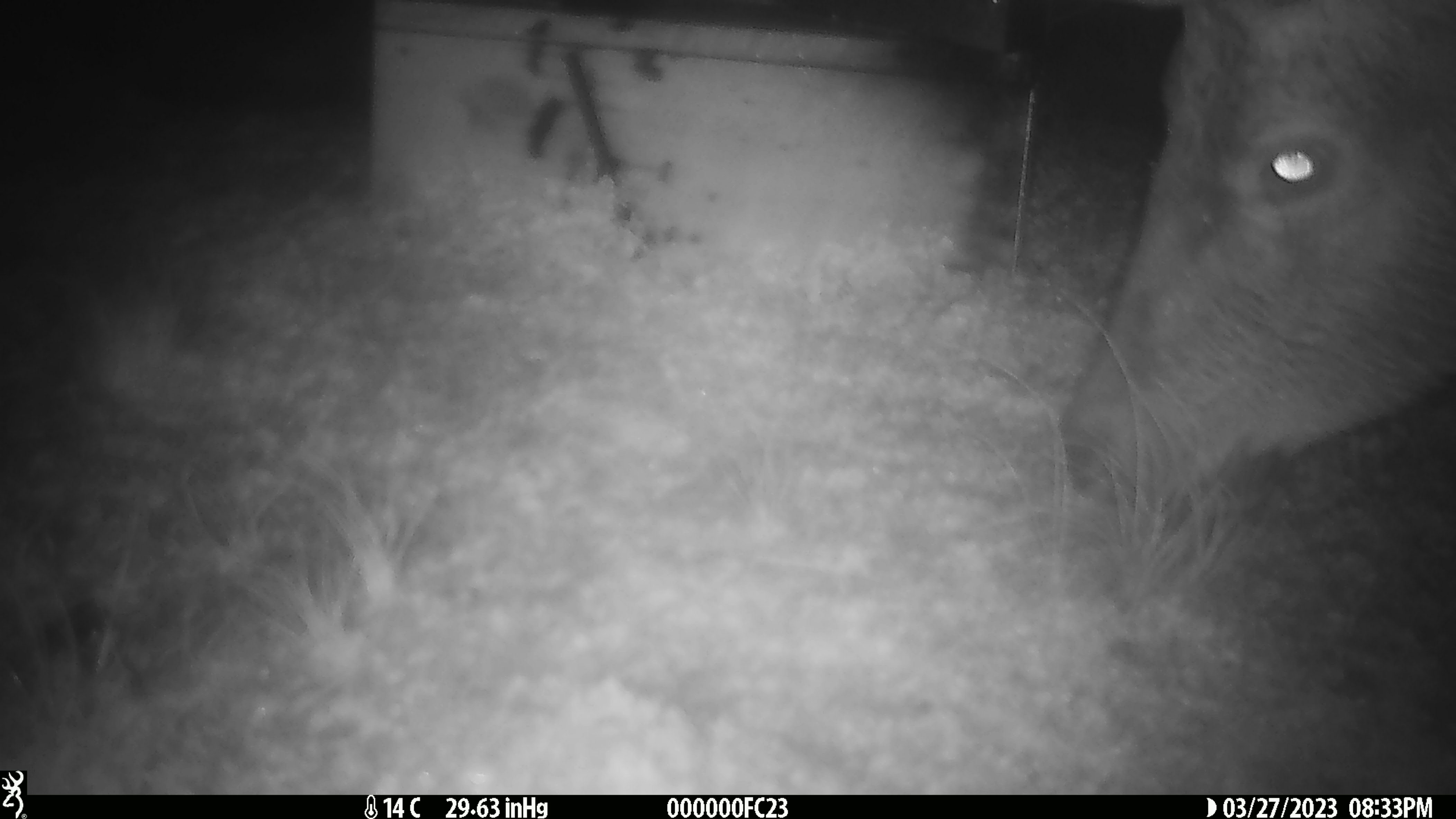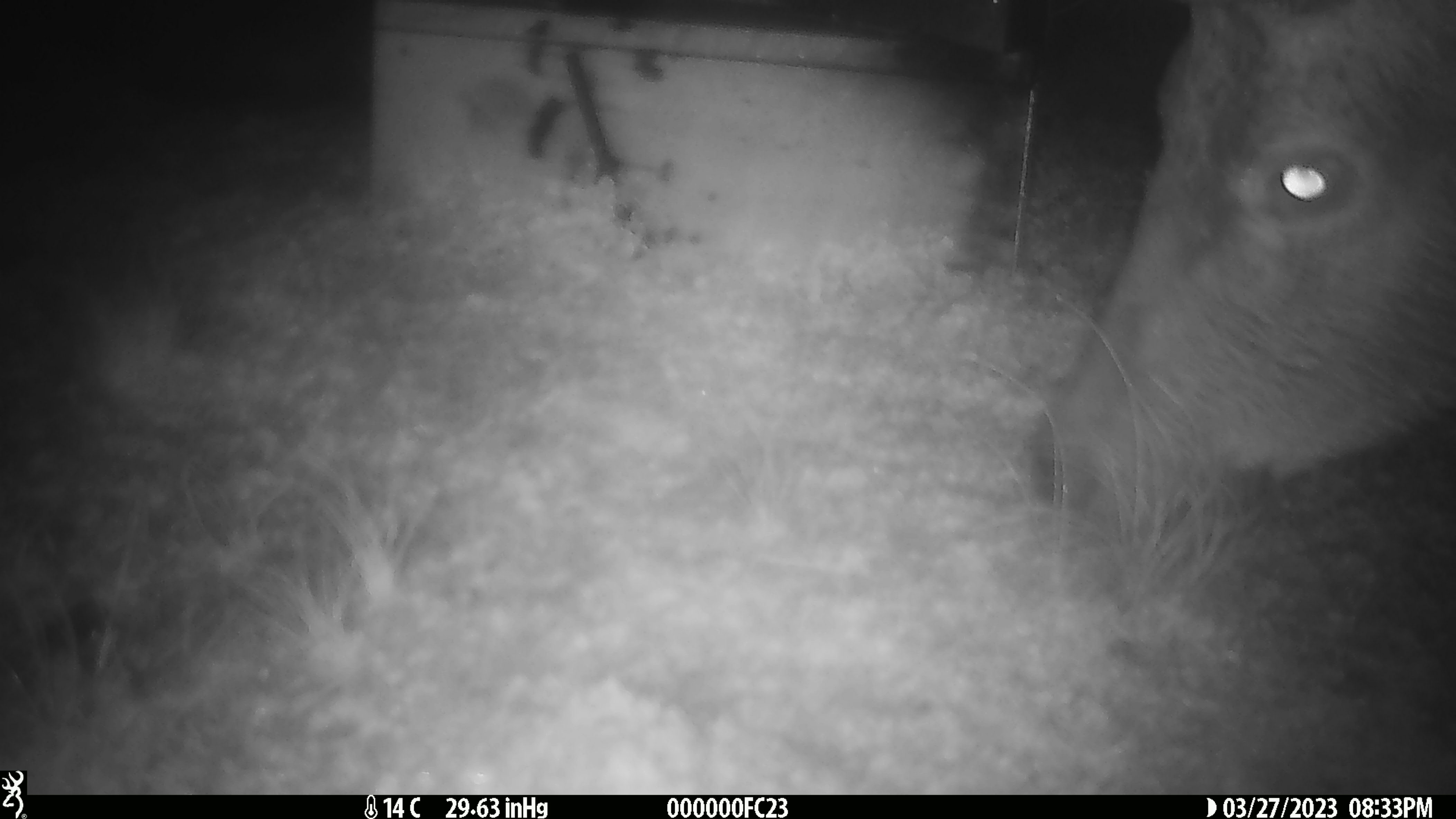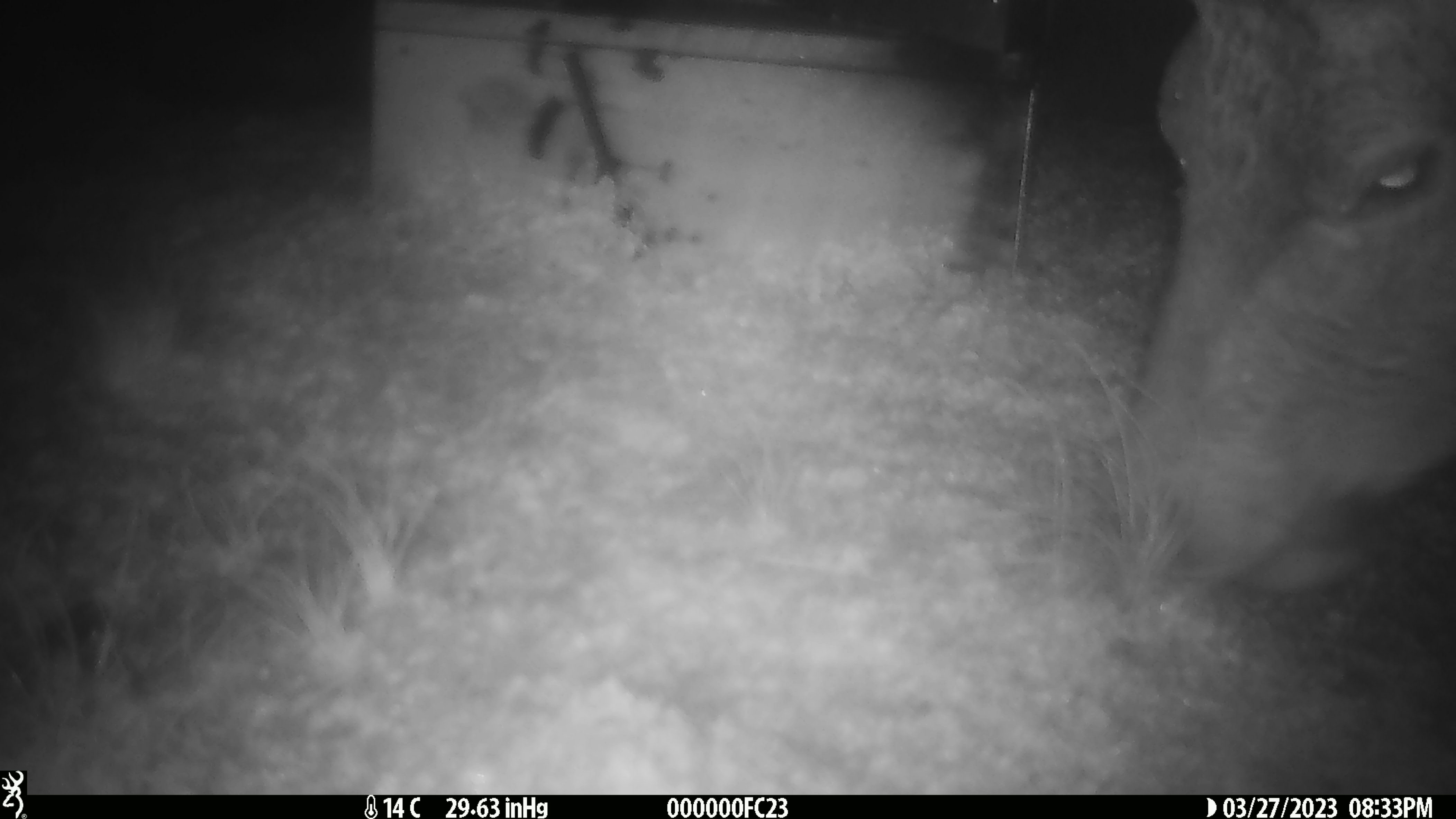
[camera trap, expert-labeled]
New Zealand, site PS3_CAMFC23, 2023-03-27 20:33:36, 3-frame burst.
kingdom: Animalia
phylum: Chordata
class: Mammalia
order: Artiodactyla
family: Cervidae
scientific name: Cervidae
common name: deer